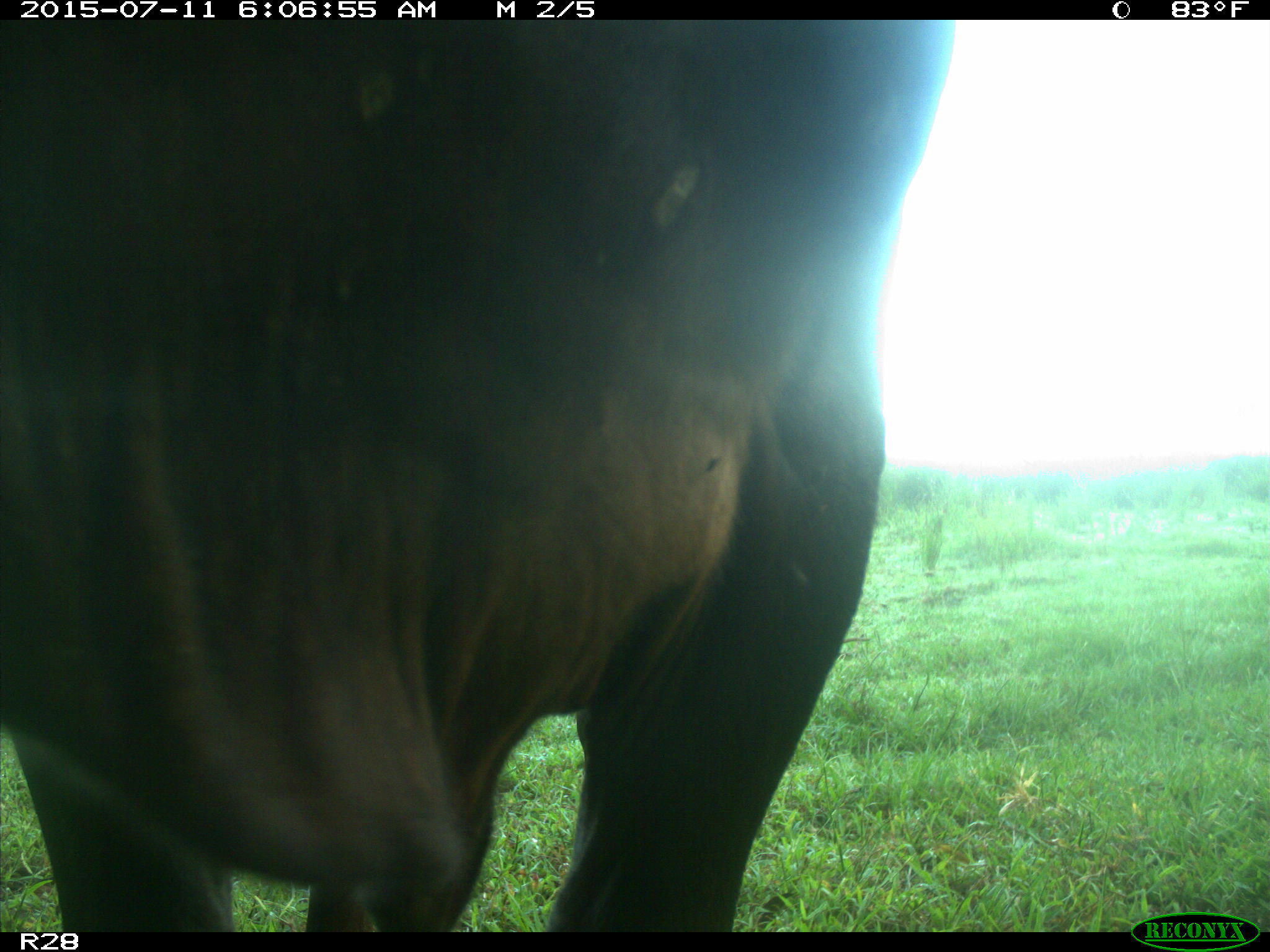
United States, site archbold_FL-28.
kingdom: Animalia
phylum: Chordata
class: Mammalia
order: Artiodactyla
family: Bovidae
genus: Bos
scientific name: Bos taurus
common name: domestic cow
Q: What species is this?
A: Bos taurus (domestic cow).